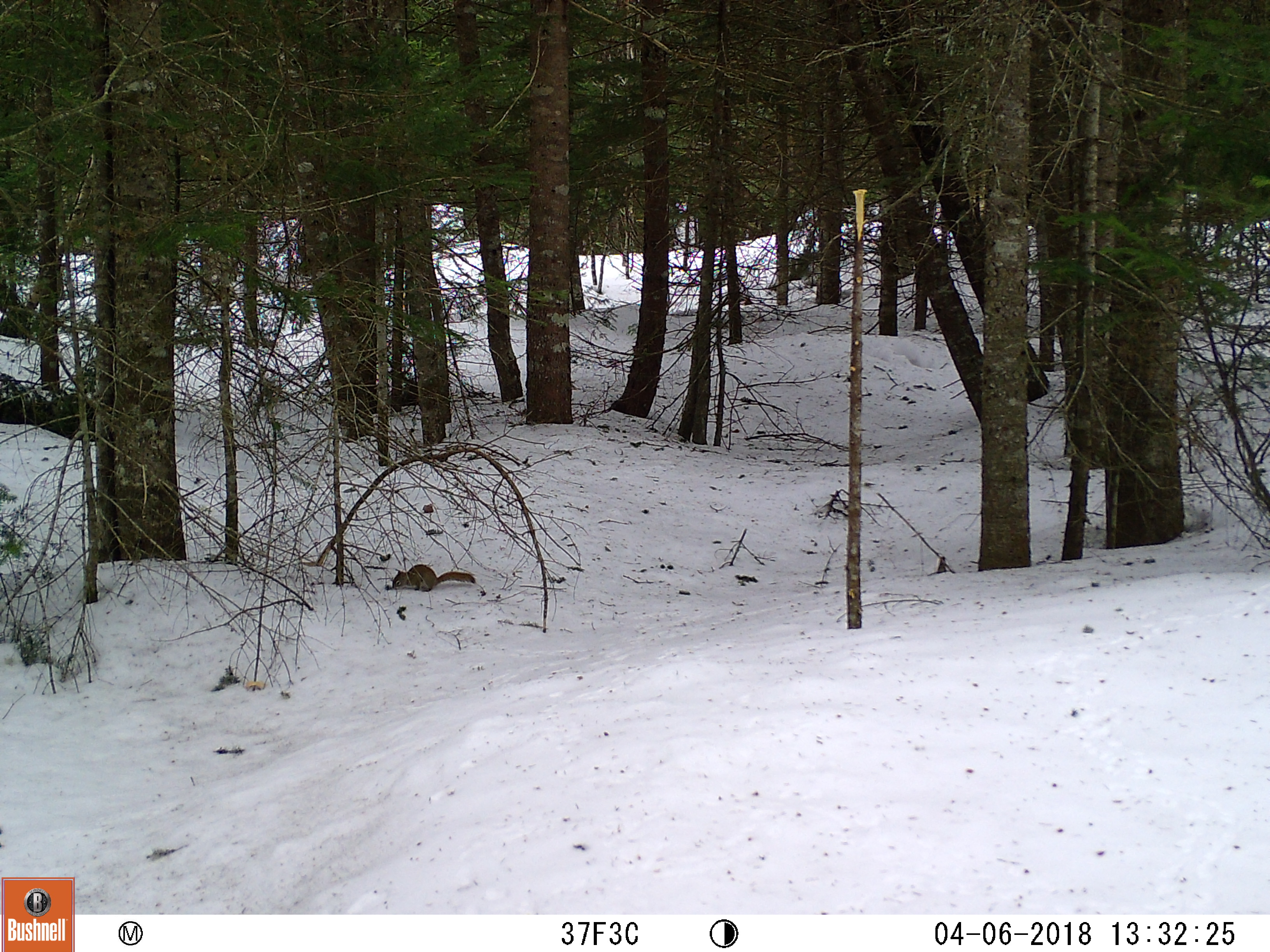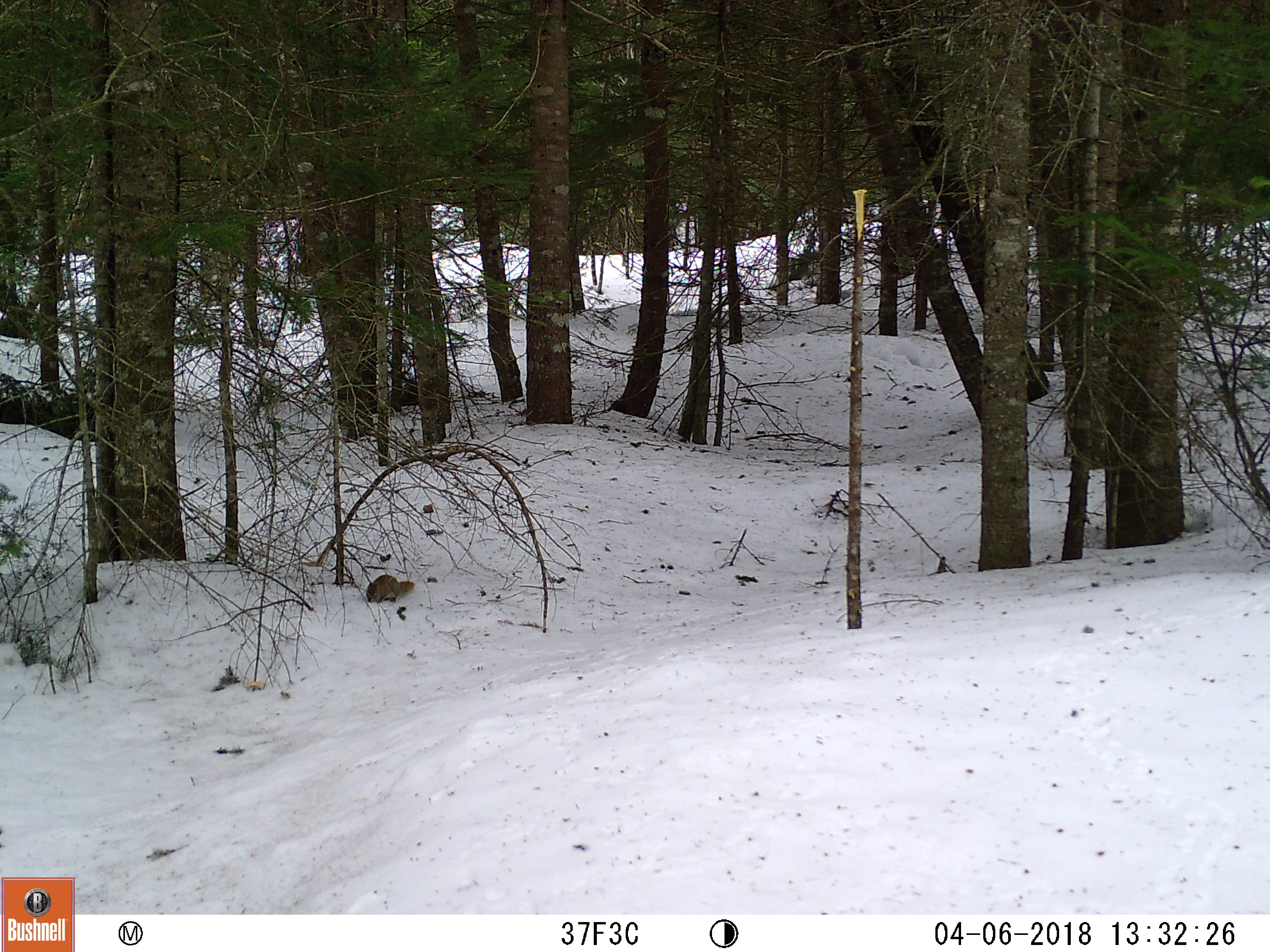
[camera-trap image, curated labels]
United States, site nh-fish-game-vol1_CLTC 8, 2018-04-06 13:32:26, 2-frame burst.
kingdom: Animalia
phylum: Chordata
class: Mammalia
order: Rodentia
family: Sciuridae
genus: Tamiasciurus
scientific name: Tamiasciurus hudsonicus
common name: red squirrel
Red squirrel (Tamiasciurus hudsonicus).